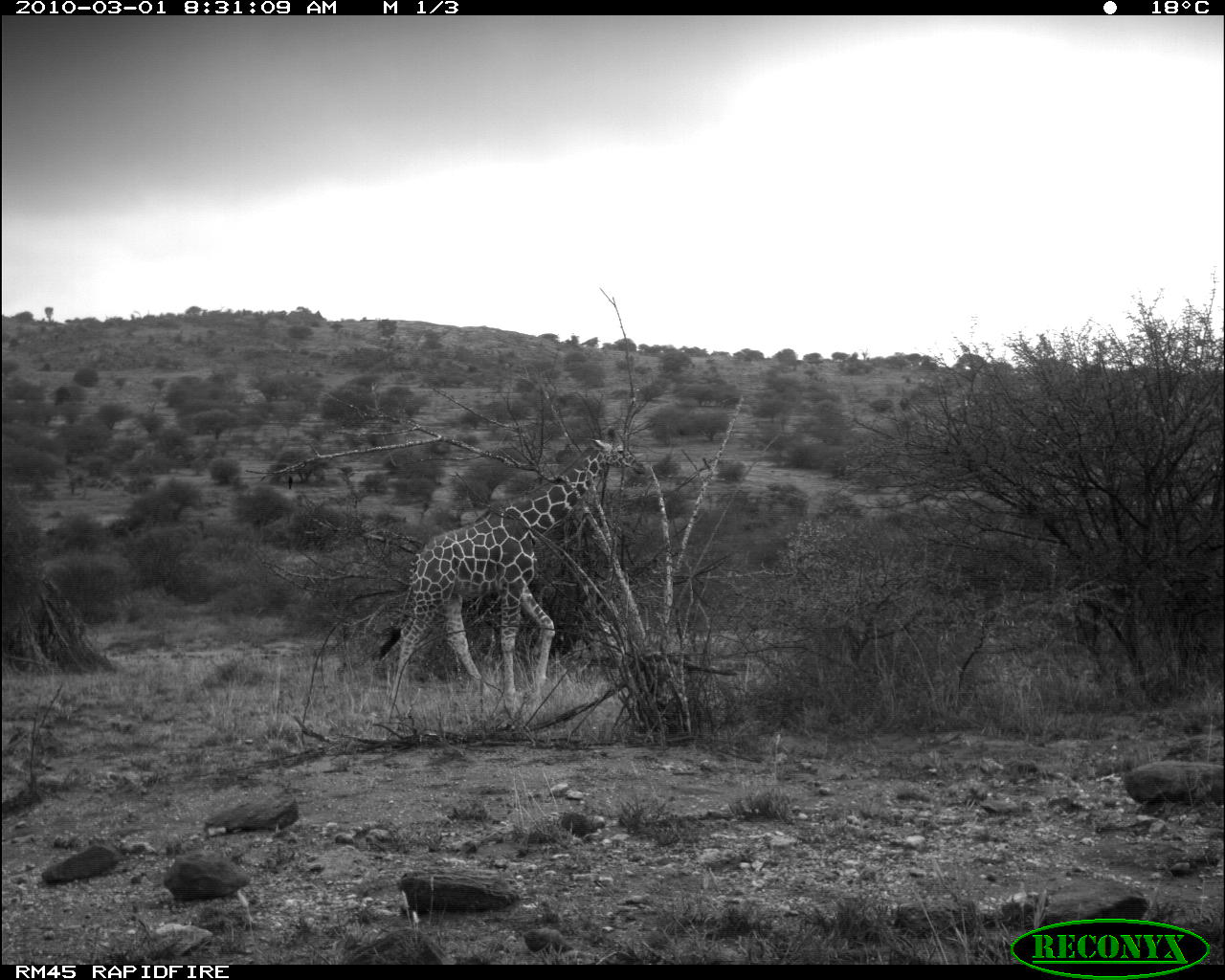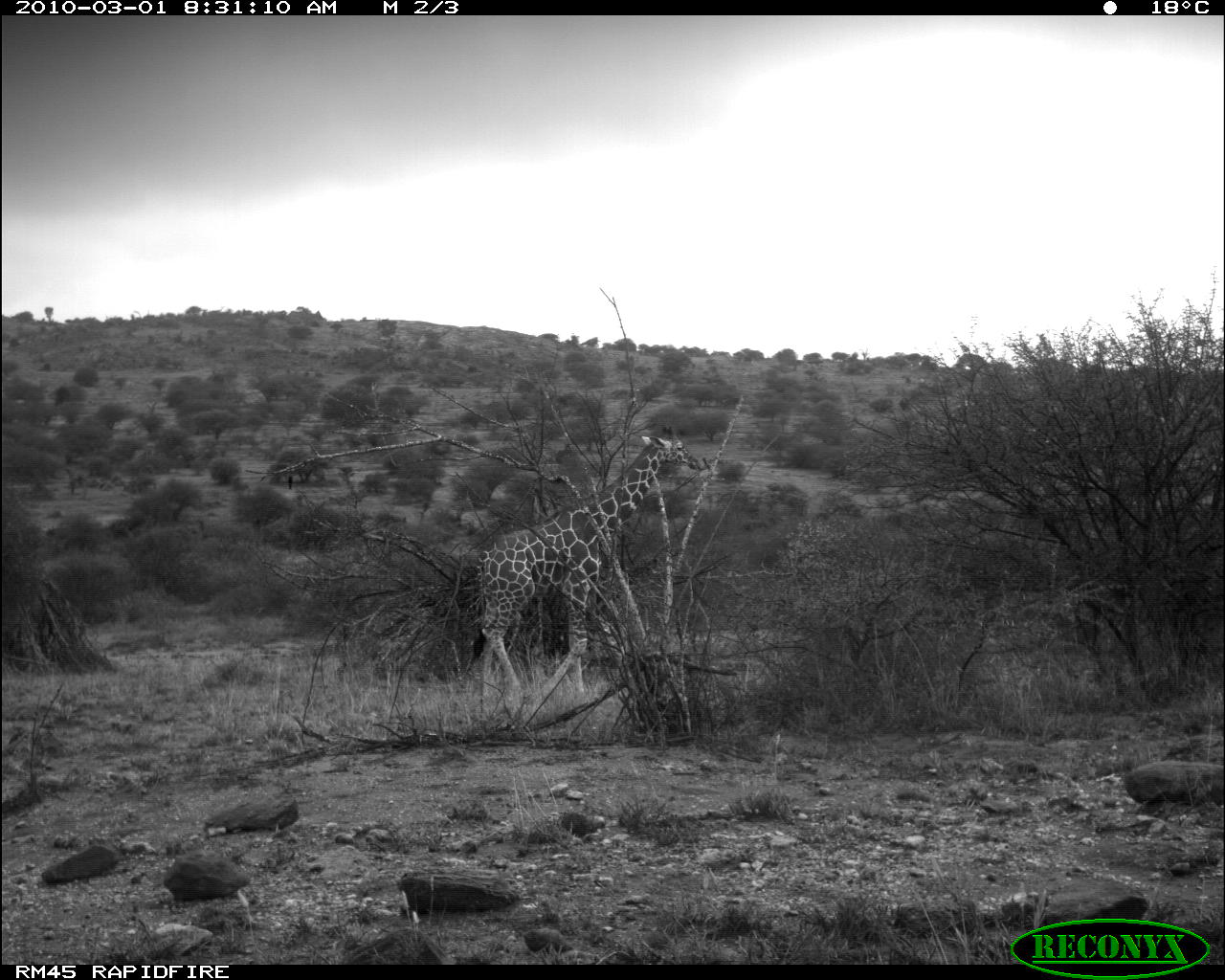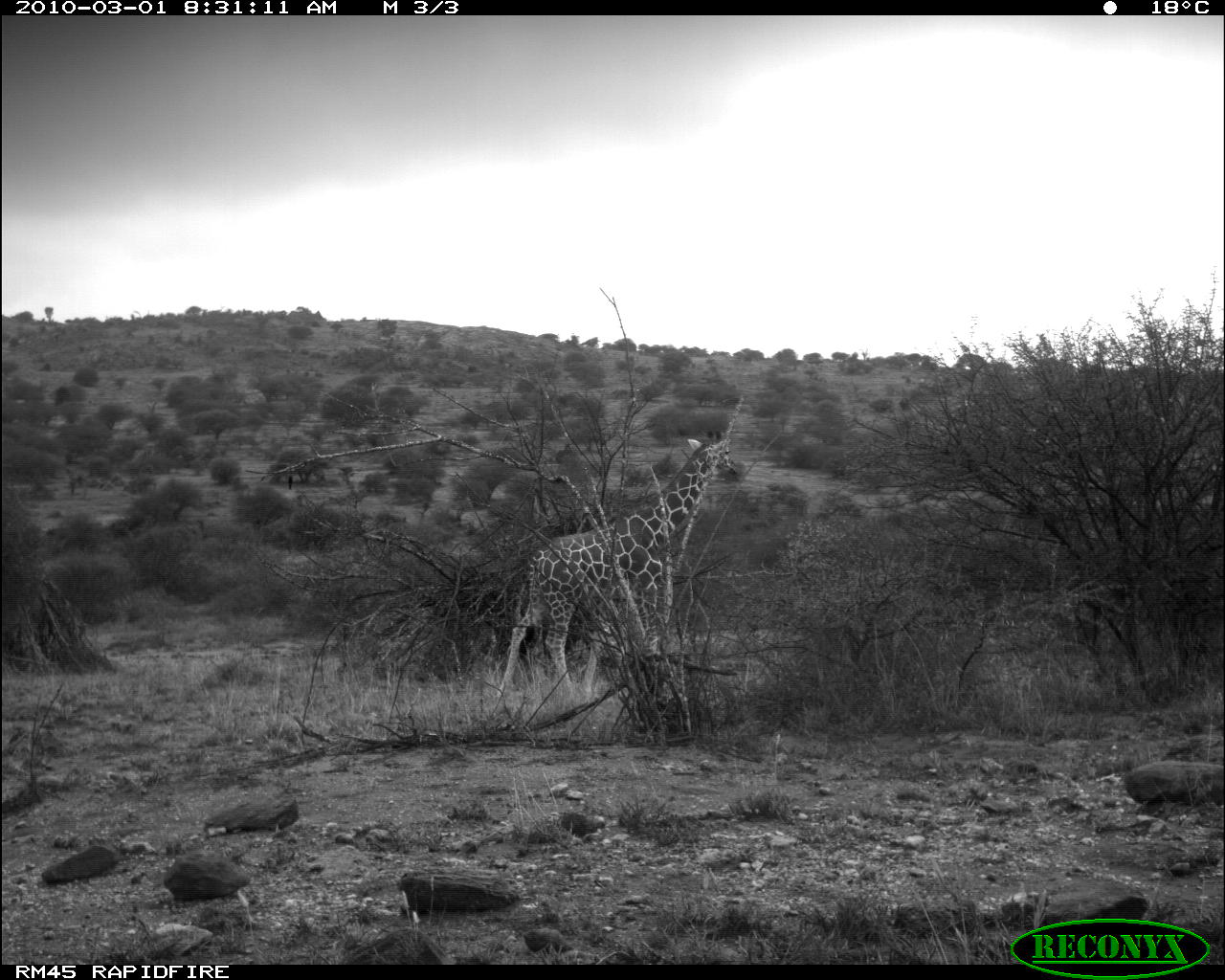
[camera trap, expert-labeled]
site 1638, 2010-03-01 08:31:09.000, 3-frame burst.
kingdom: Animalia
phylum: Chordata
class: Mammalia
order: Artiodactyla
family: Giraffidae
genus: Giraffa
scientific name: Giraffa camelopardalis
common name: giraffe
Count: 1.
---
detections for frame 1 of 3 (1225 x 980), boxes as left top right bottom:
giraffa camelopardalis: 378 425 647 709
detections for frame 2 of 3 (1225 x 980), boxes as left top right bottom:
giraffa camelopardalis: 468 435 686 701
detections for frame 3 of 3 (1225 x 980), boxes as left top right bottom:
giraffa camelopardalis: 496 429 741 731